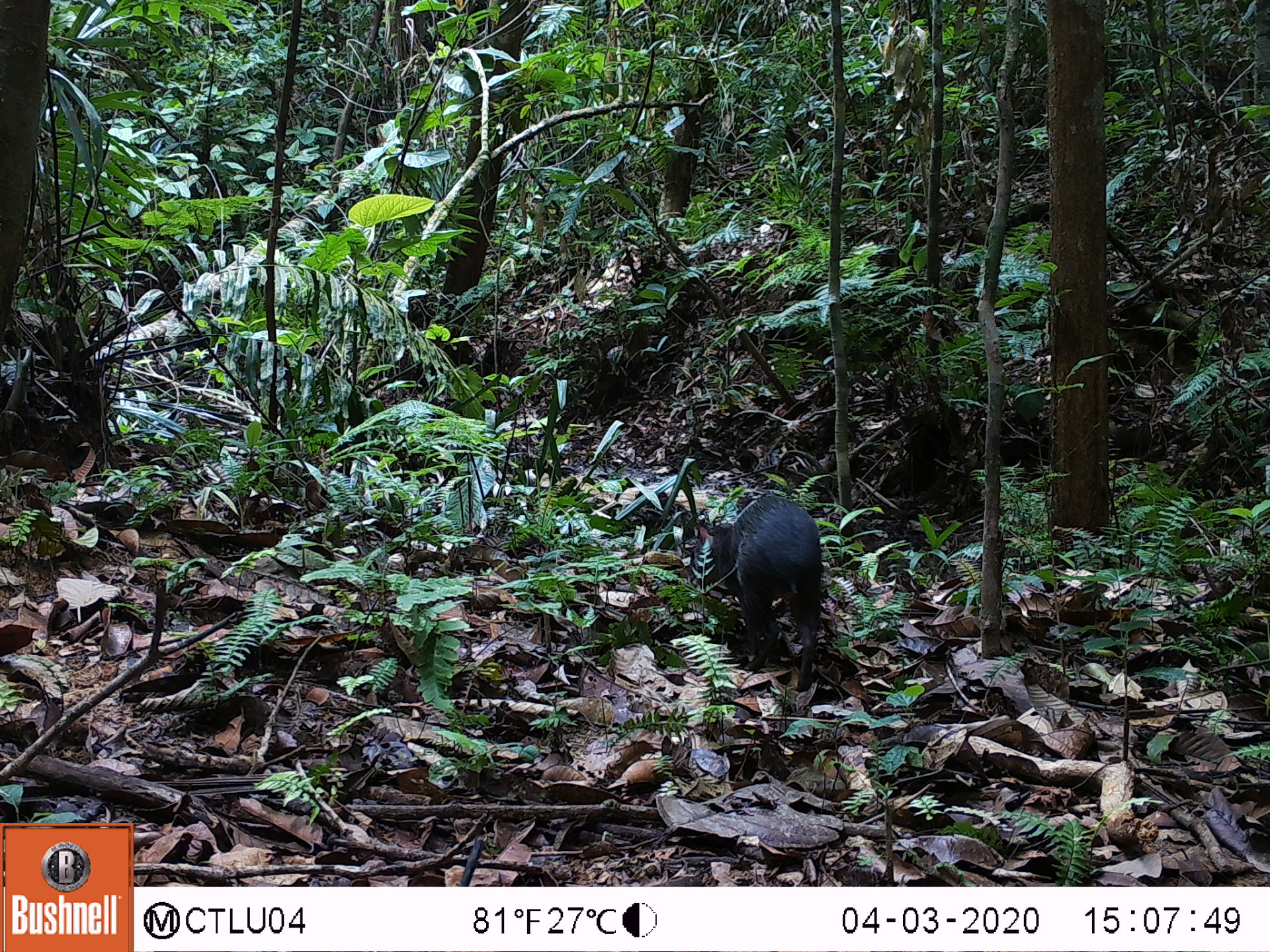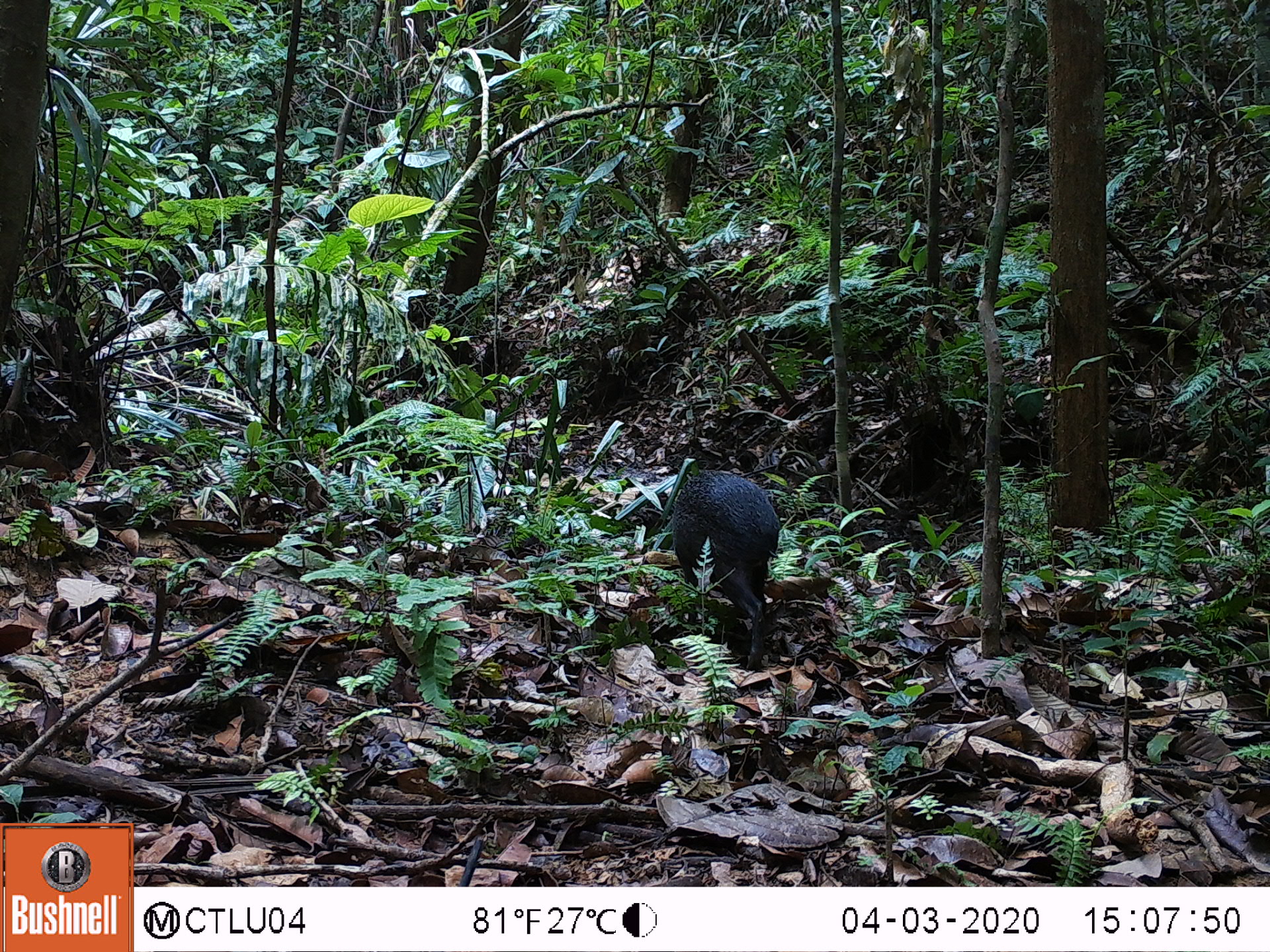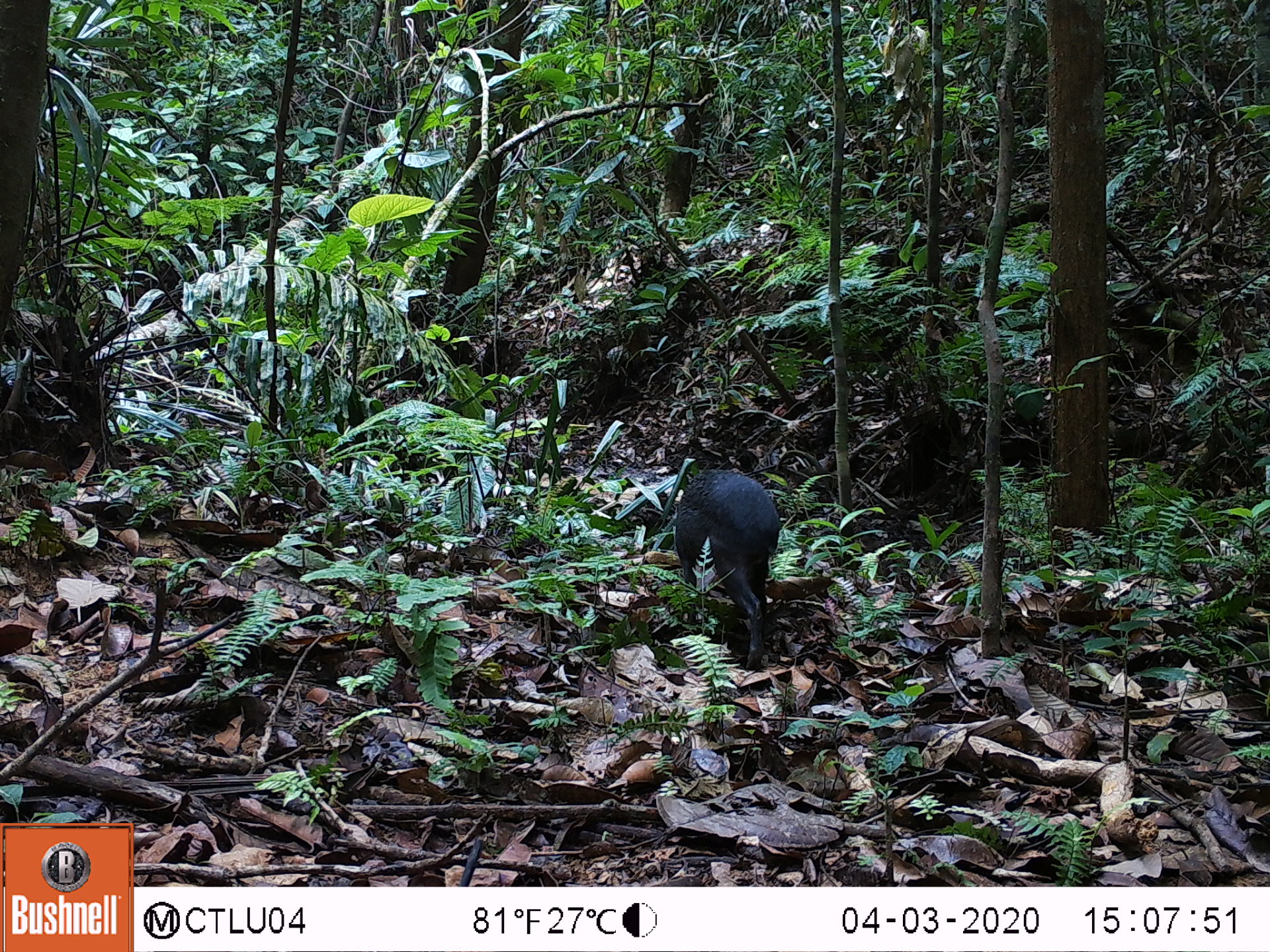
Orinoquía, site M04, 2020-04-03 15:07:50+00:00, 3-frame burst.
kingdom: Animalia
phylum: Chordata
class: Mammalia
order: Rodentia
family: Dasyproctidae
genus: Dasyprocta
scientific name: Dasyprocta fuliginosa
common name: black agouti